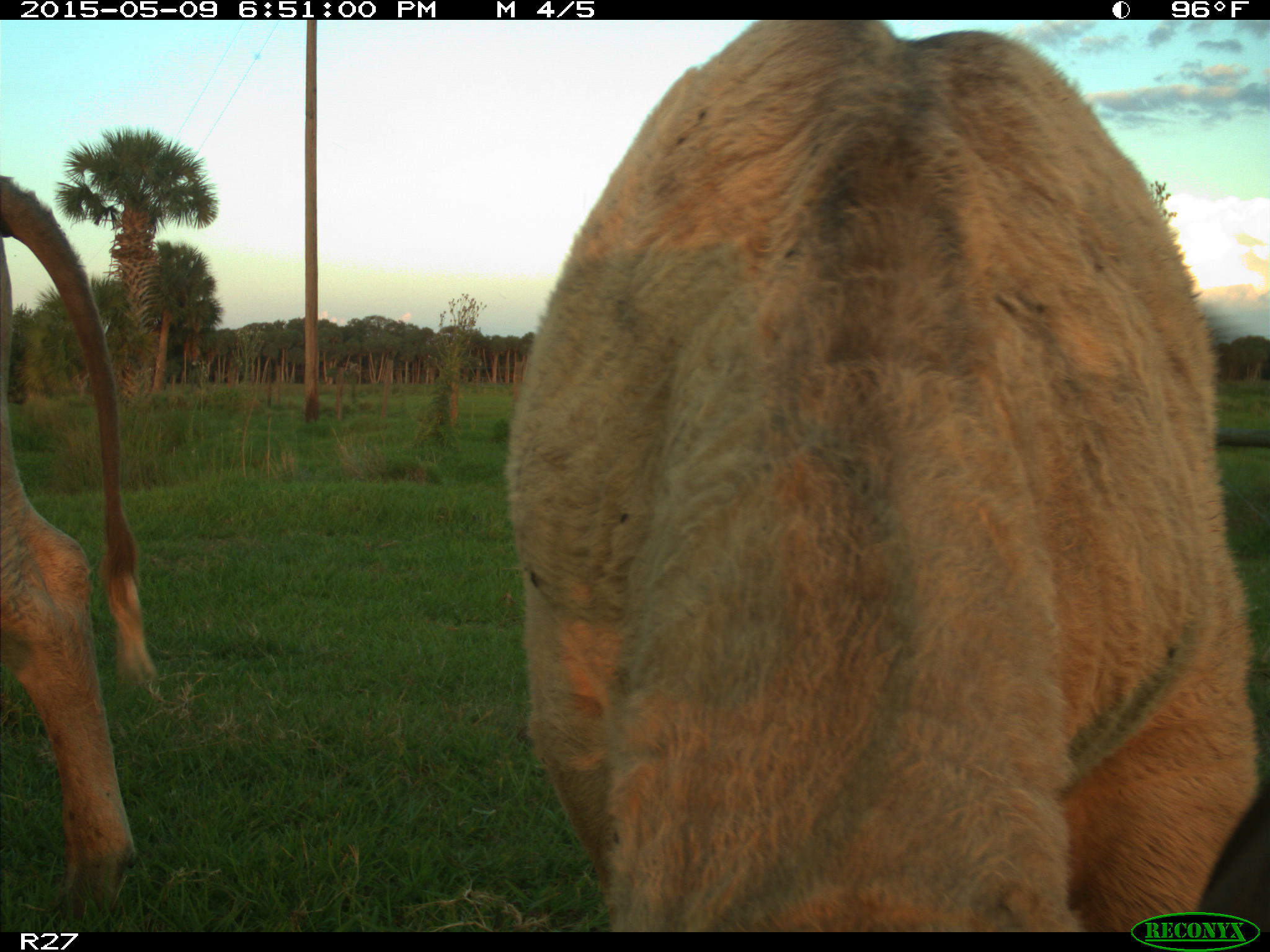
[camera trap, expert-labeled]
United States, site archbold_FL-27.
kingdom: Animalia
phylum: Chordata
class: Mammalia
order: Artiodactyla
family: Bovidae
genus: Bos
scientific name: Bos taurus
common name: domestic cow